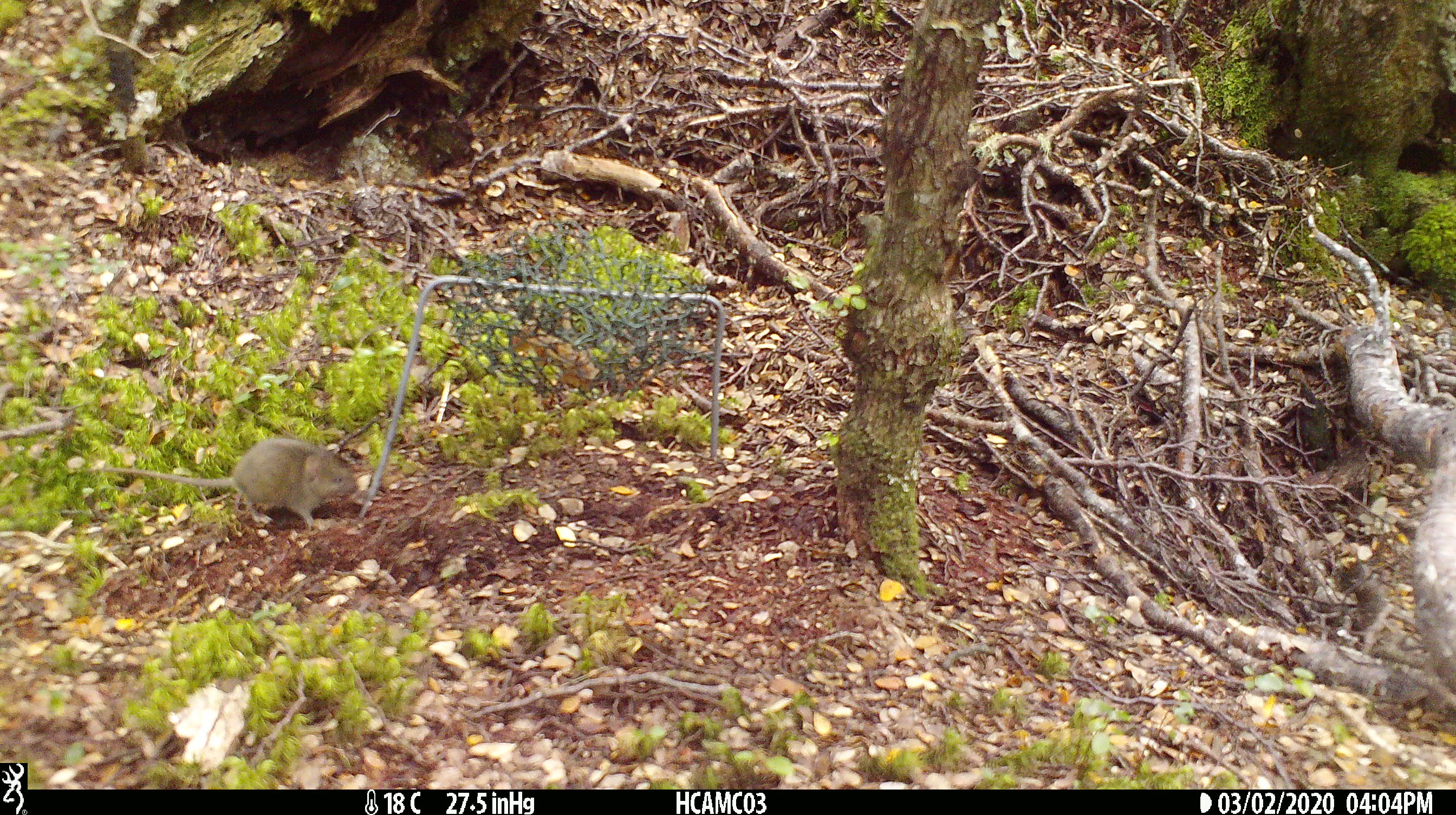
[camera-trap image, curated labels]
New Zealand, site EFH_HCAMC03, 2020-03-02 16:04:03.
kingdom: Animalia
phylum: Chordata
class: Mammalia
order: Rodentia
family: Muridae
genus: Mus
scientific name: Mus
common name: mouse